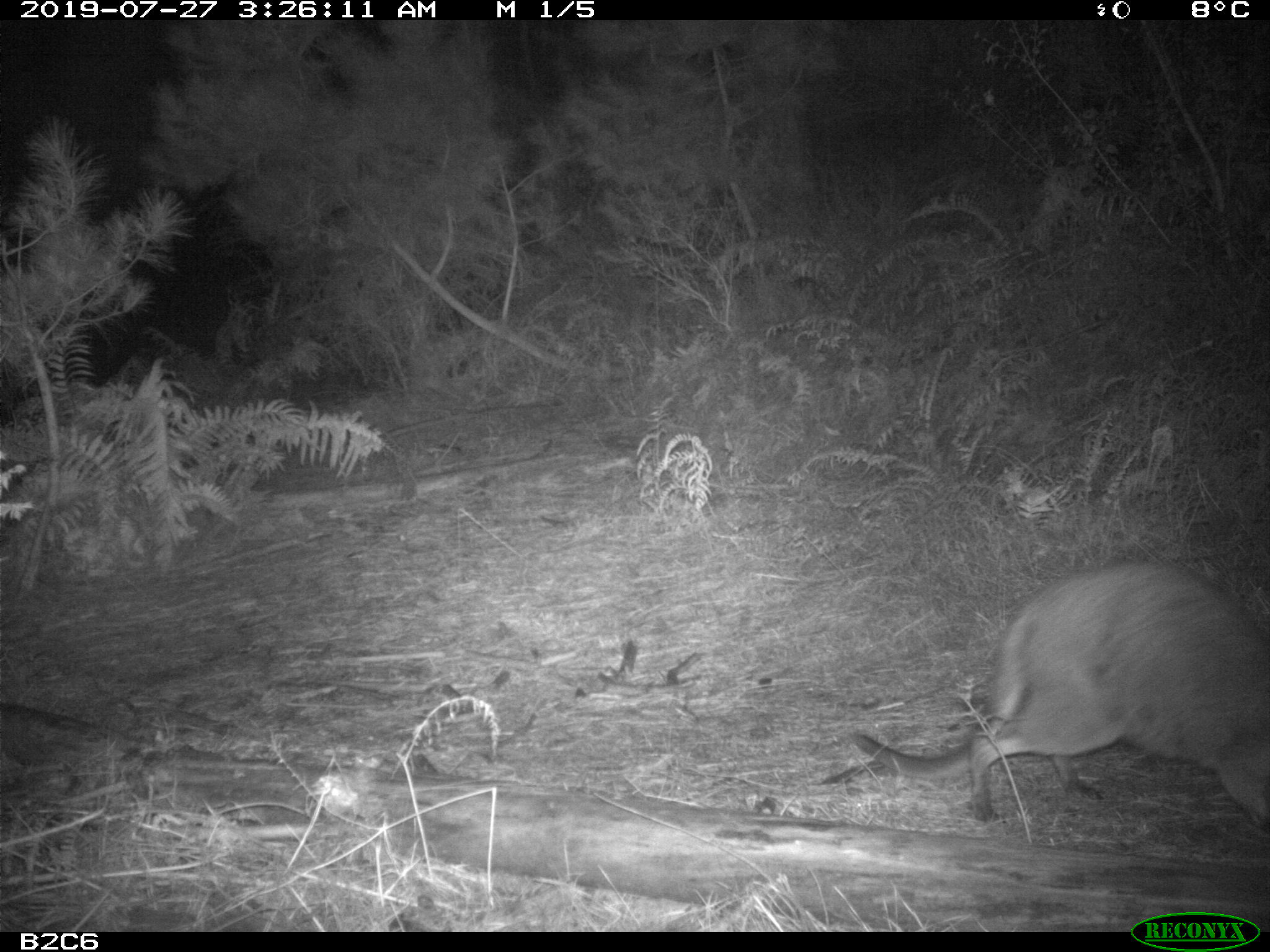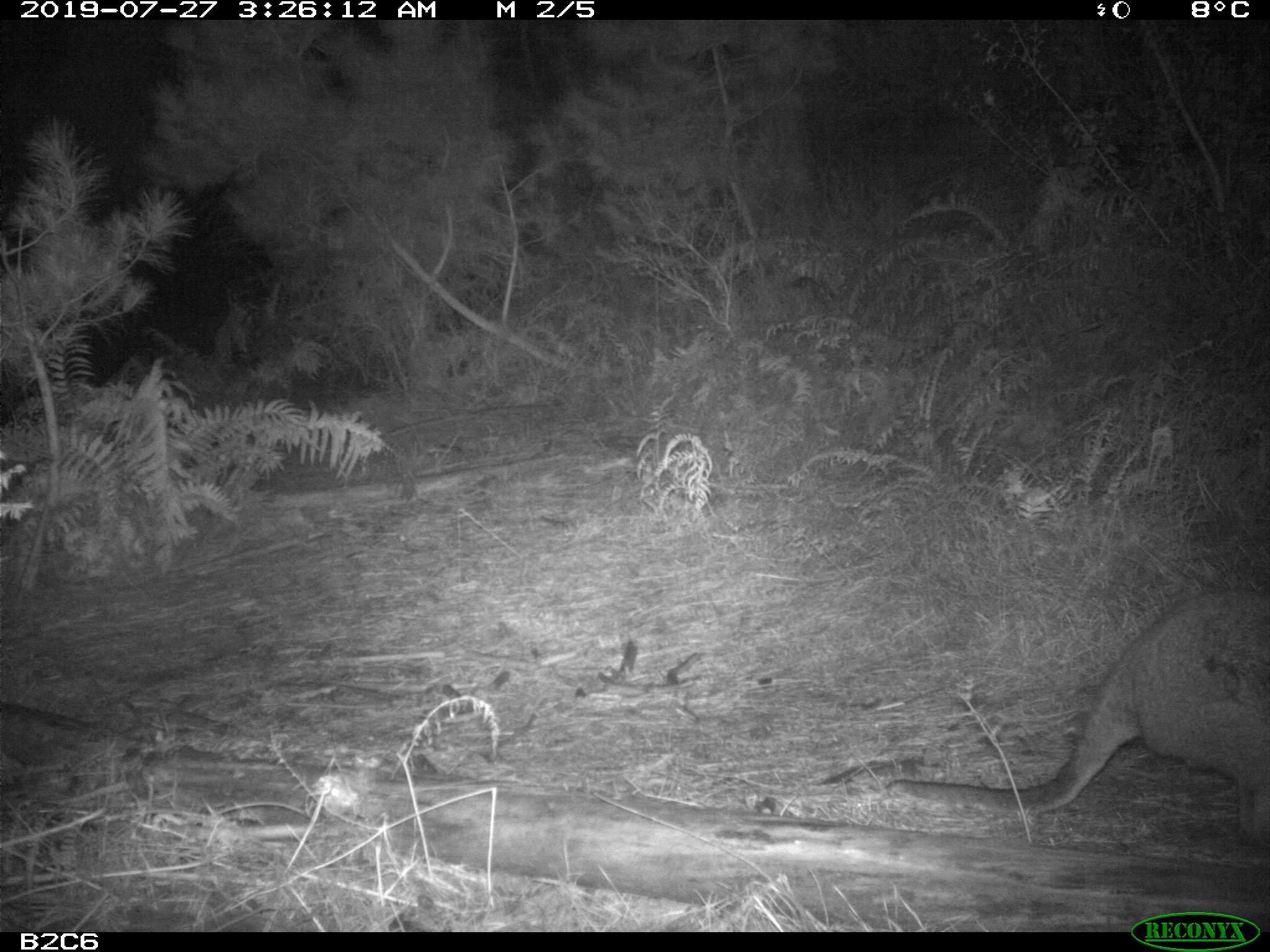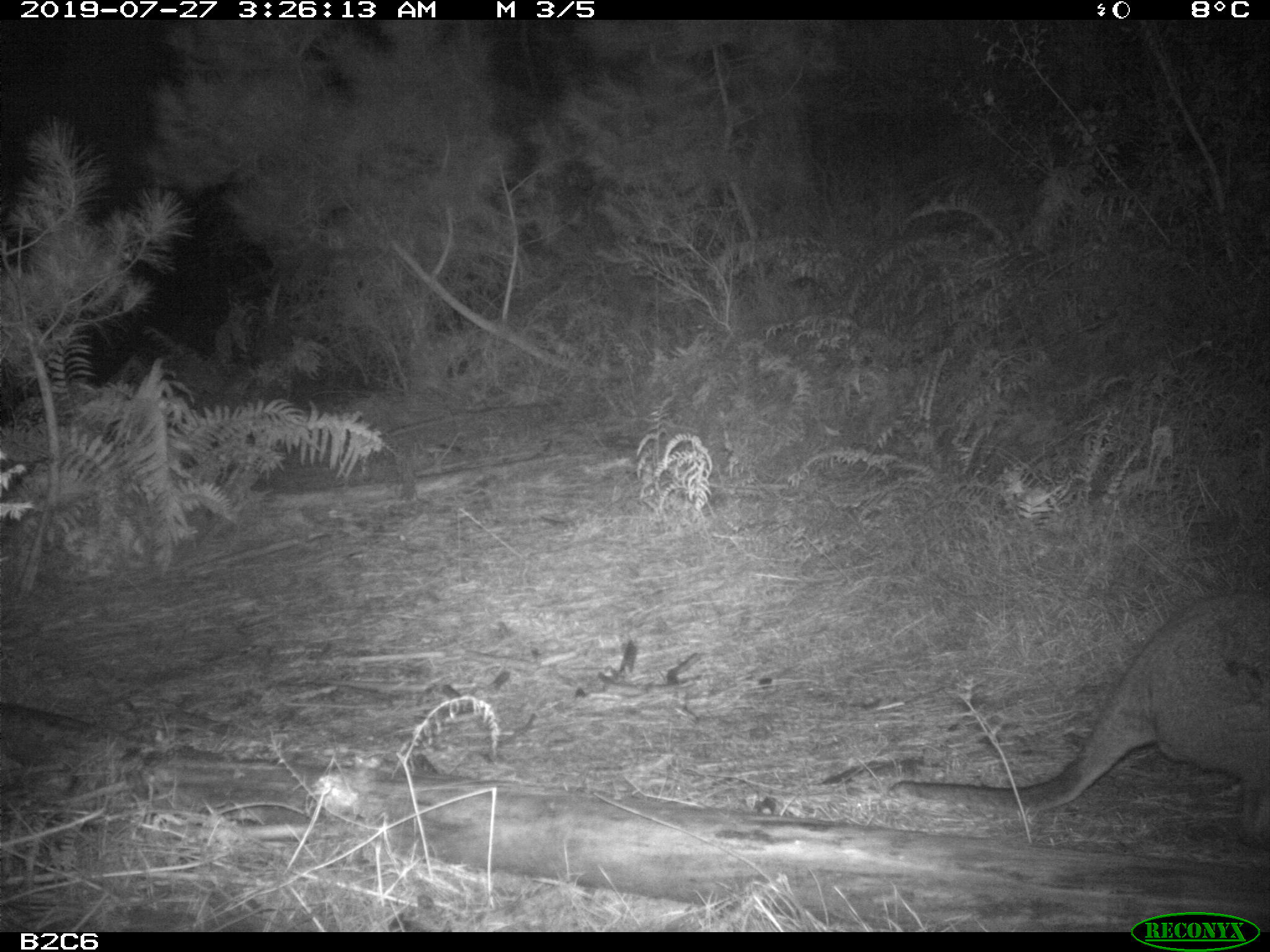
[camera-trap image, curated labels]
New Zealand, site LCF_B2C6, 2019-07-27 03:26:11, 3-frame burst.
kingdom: Animalia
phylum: Chordata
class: Mammalia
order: Diprotodontia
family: Macropodidae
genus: Notamacropus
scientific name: Notamacropus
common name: wallaby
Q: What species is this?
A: Wallaby (Notamacropus).